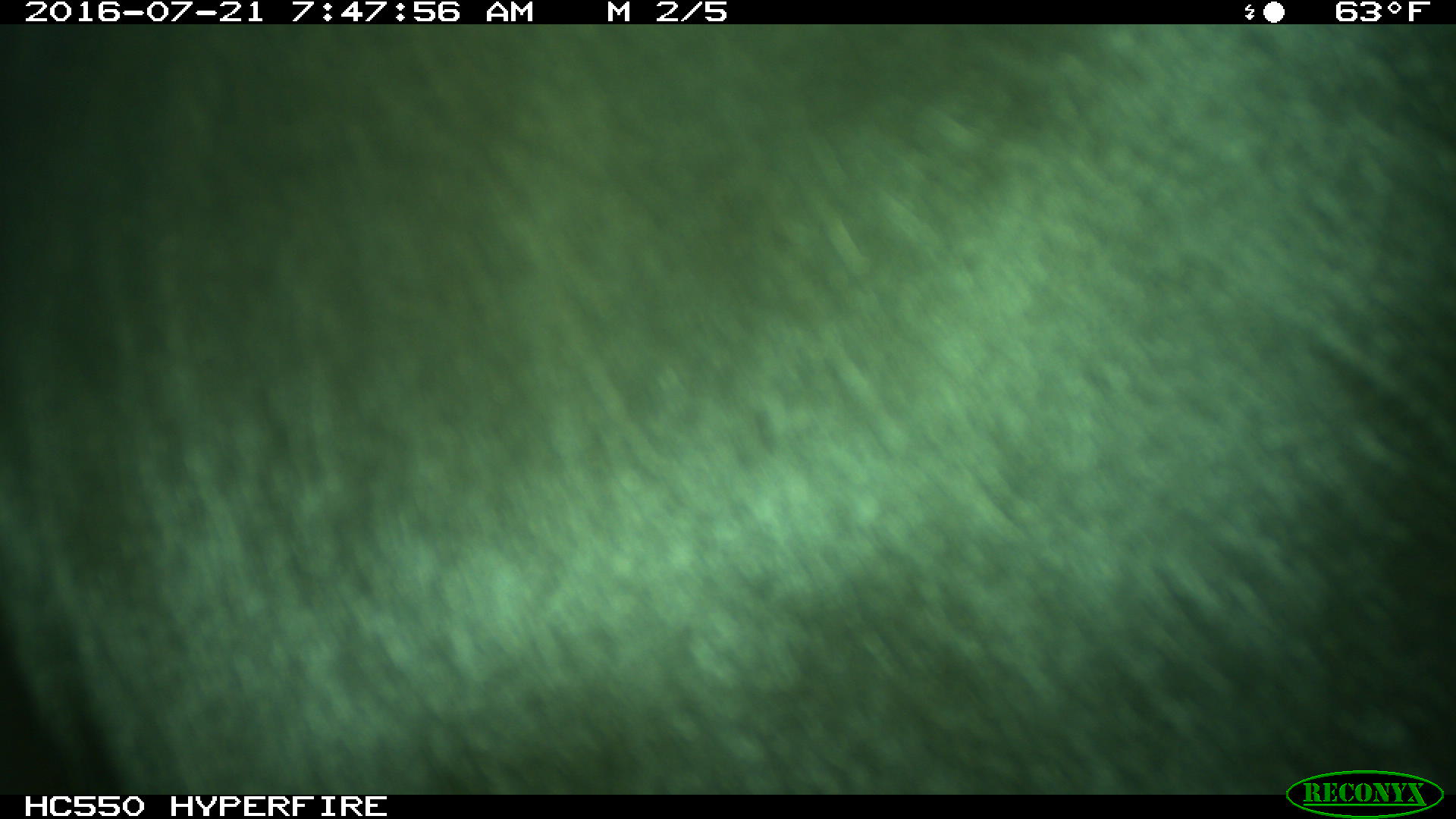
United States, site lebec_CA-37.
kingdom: Animalia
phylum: Chordata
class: Mammalia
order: Artiodactyla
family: Bovidae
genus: Bos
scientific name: Bos taurus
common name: domestic cow